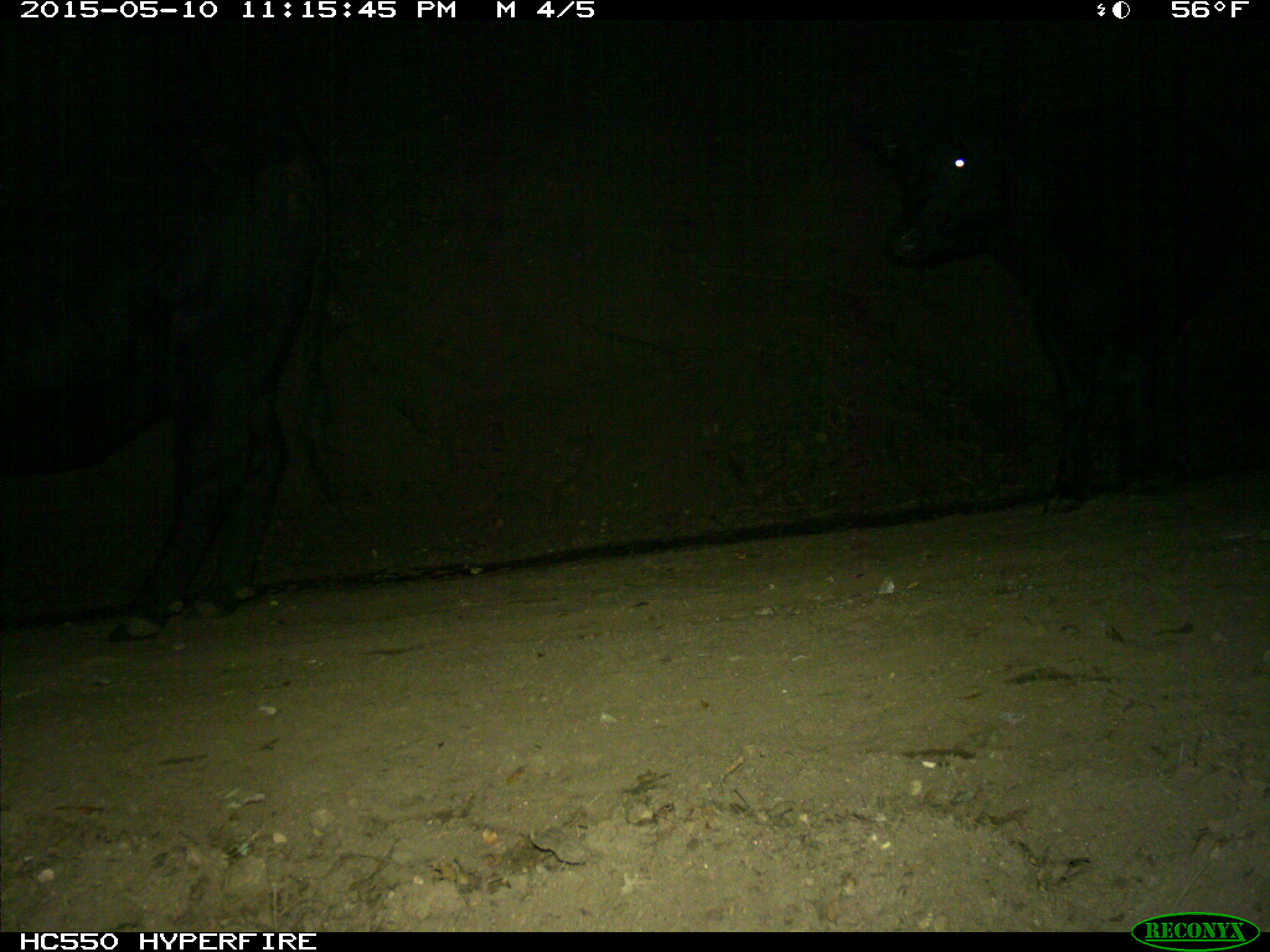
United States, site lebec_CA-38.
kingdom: Animalia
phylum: Chordata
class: Mammalia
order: Artiodactyla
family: Bovidae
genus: Bos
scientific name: Bos taurus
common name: domestic cow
Bos taurus (domestic cow).